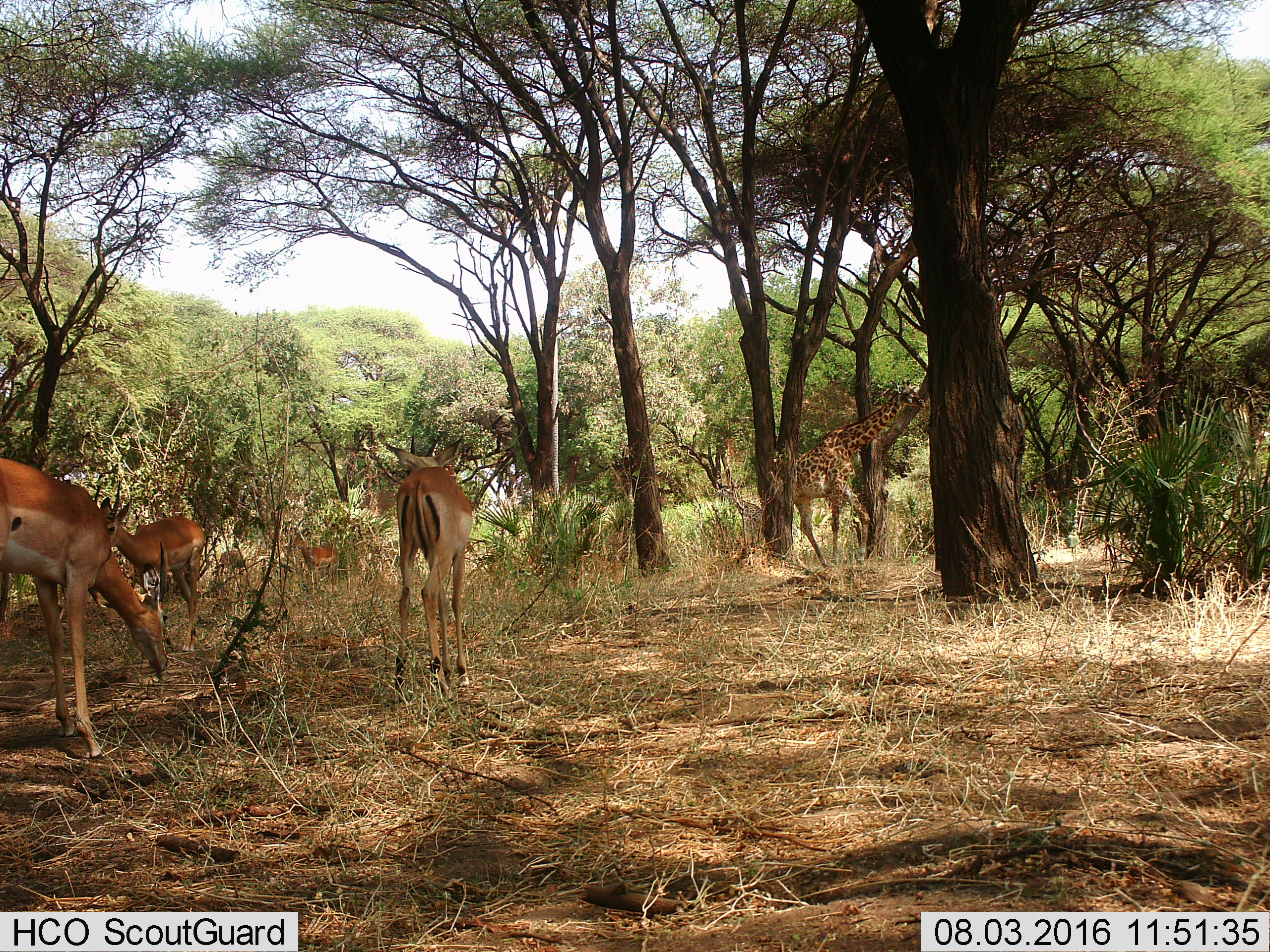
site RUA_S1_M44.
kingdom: Animalia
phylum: Chordata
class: Mammalia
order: Artiodactyla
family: Giraffidae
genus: Giraffa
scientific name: Giraffa camelopardalis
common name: giraffe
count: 1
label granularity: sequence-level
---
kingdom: Animalia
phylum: Chordata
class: Mammalia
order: Artiodactyla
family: Bovidae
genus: Aepyceros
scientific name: Aepyceros melampus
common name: impala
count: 5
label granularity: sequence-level